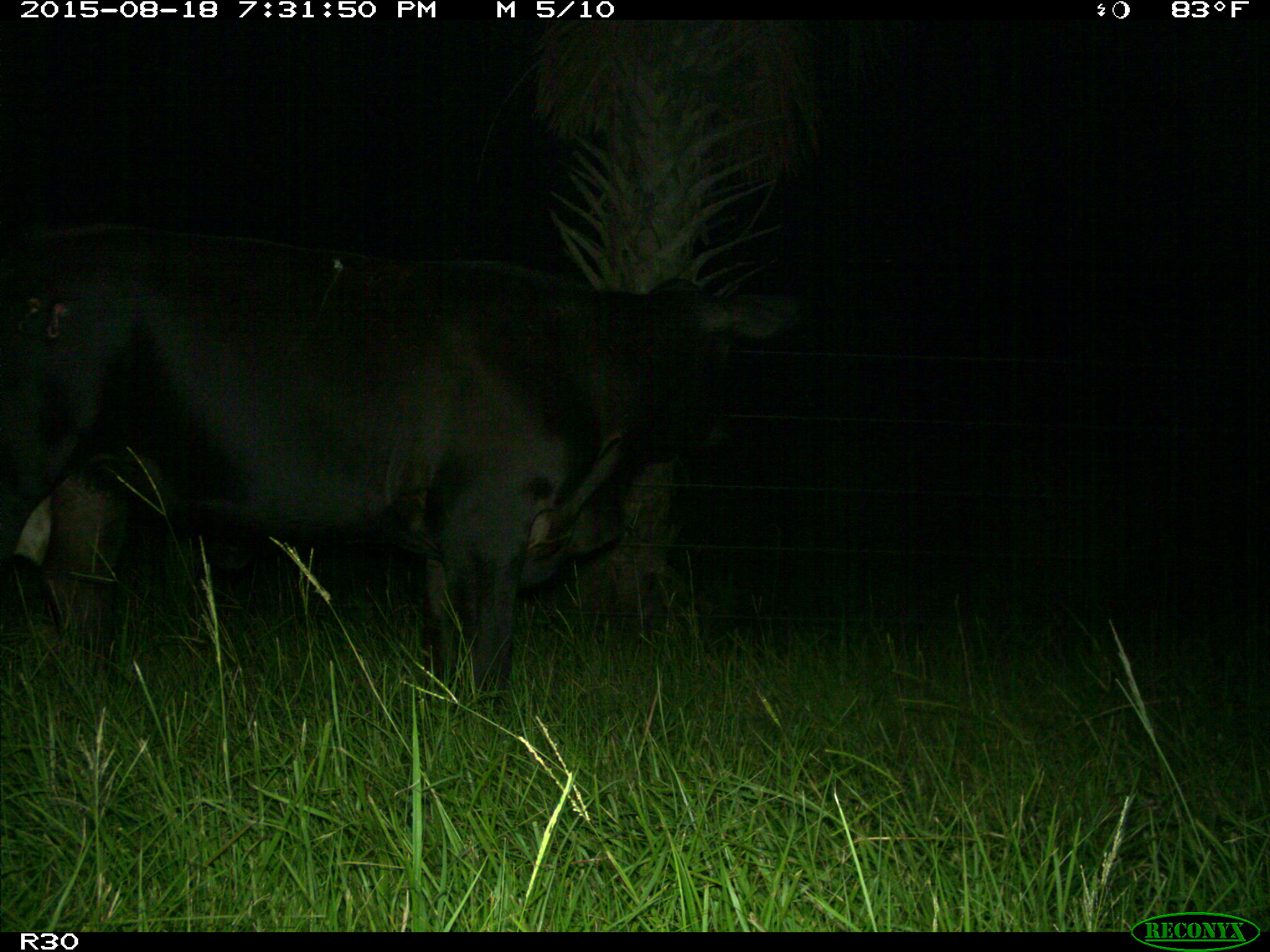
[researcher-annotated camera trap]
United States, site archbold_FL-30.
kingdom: Animalia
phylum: Chordata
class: Mammalia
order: Artiodactyla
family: Bovidae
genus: Bos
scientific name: Bos taurus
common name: domestic cow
Bos taurus (domestic cow).